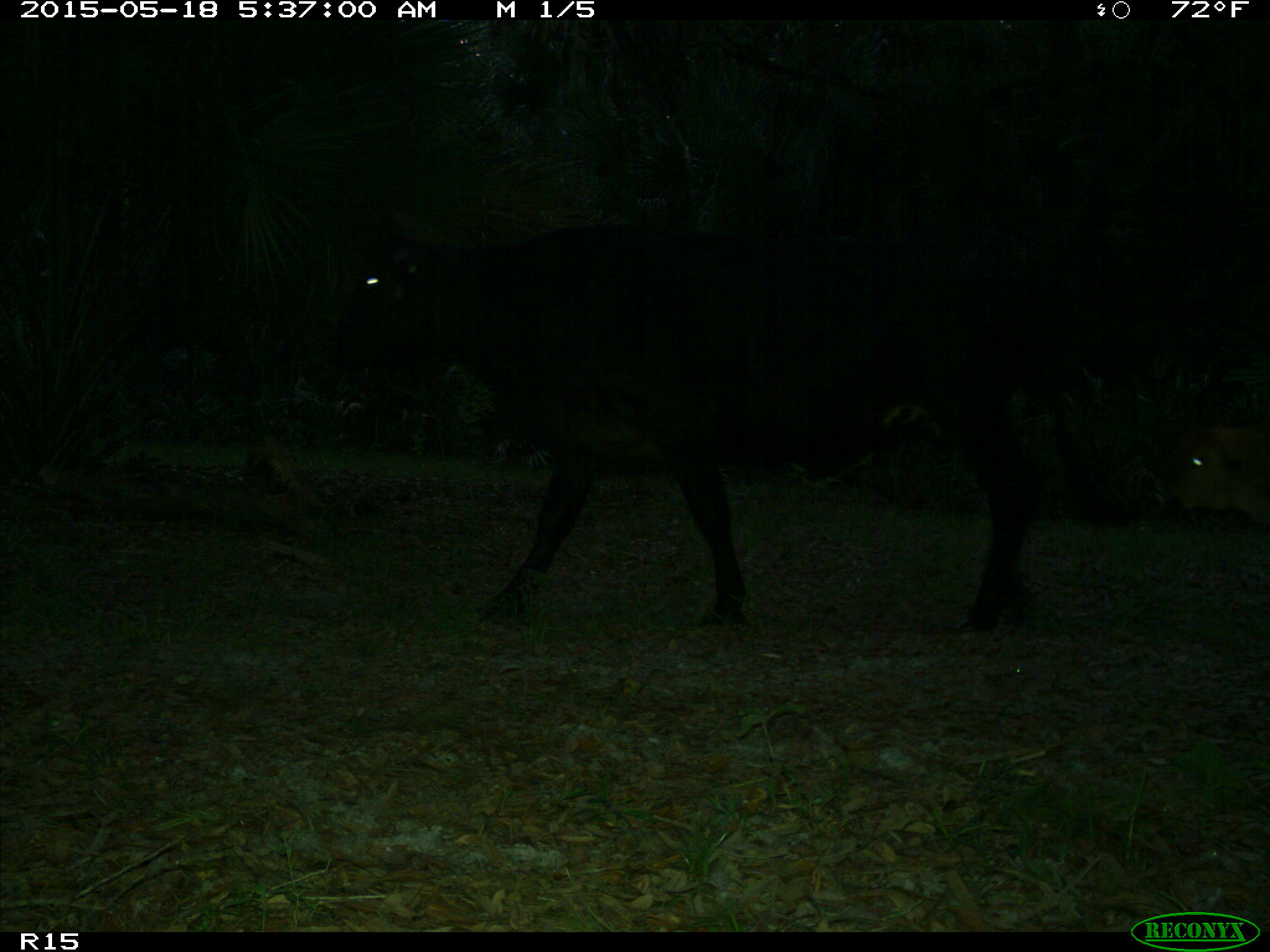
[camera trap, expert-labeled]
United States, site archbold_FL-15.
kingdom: Animalia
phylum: Chordata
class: Mammalia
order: Artiodactyla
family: Bovidae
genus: Bos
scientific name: Bos taurus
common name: domestic cow